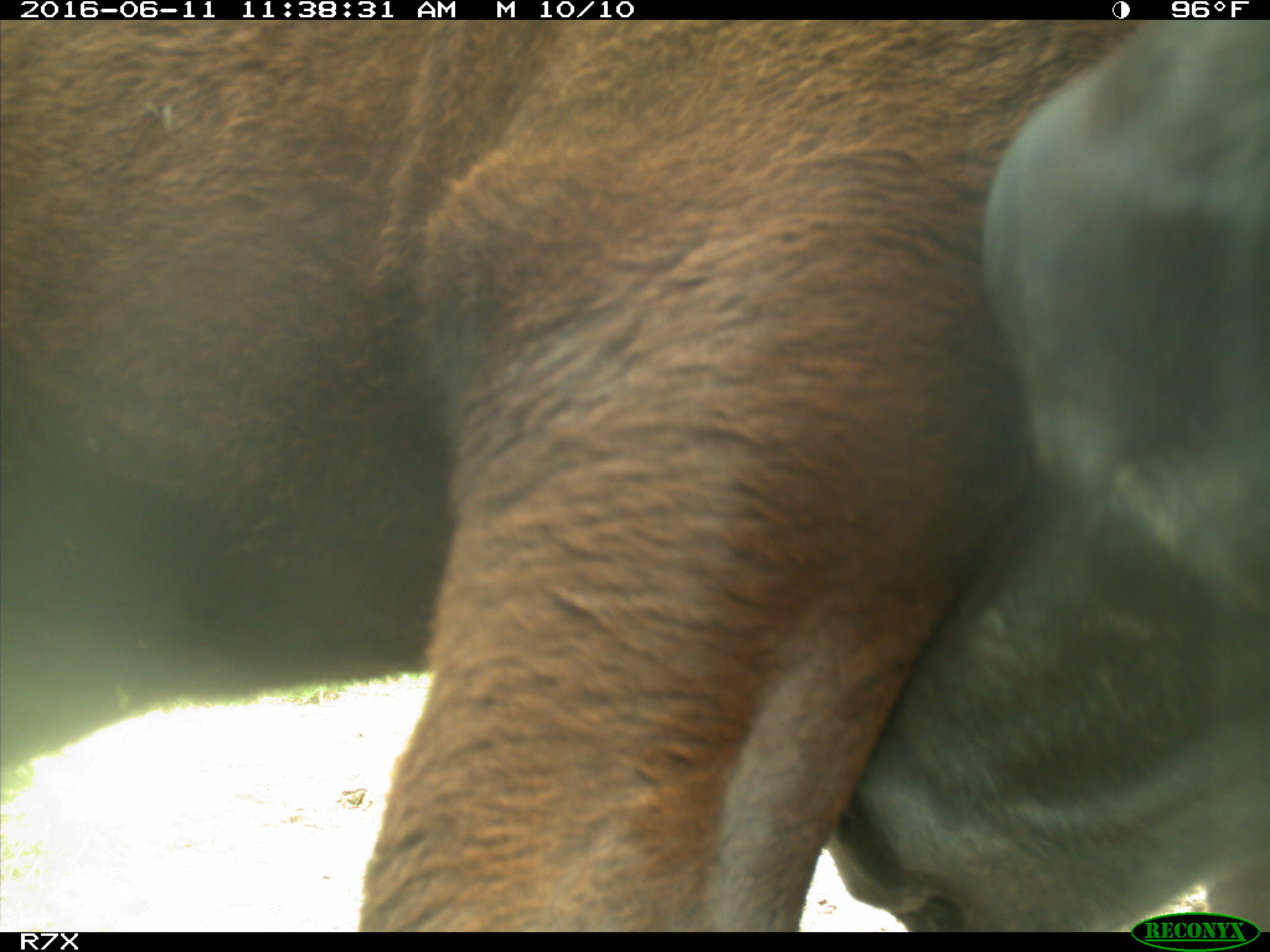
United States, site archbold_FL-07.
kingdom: Animalia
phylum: Chordata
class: Mammalia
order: Artiodactyla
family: Bovidae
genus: Bos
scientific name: Bos taurus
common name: domestic cow